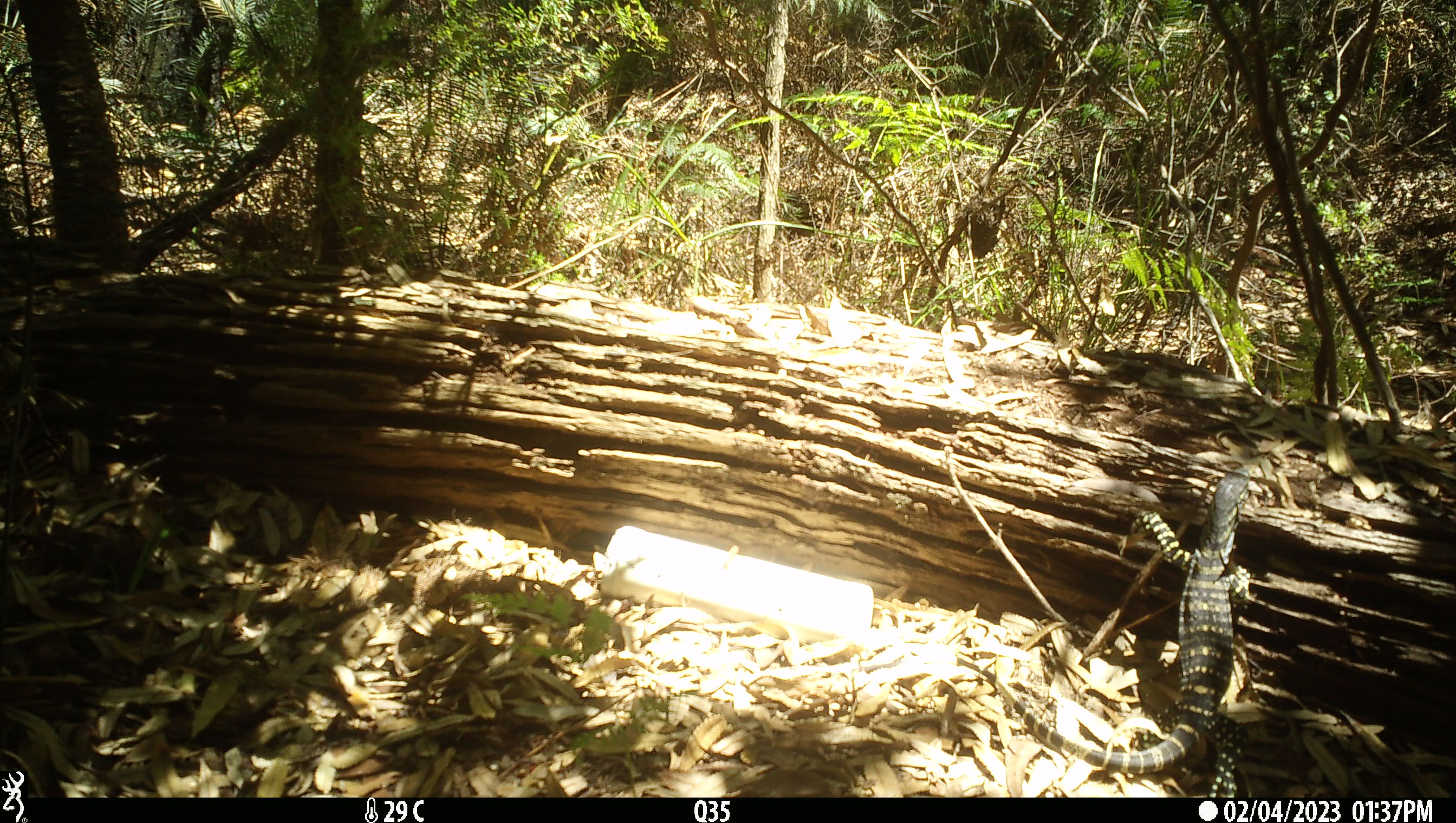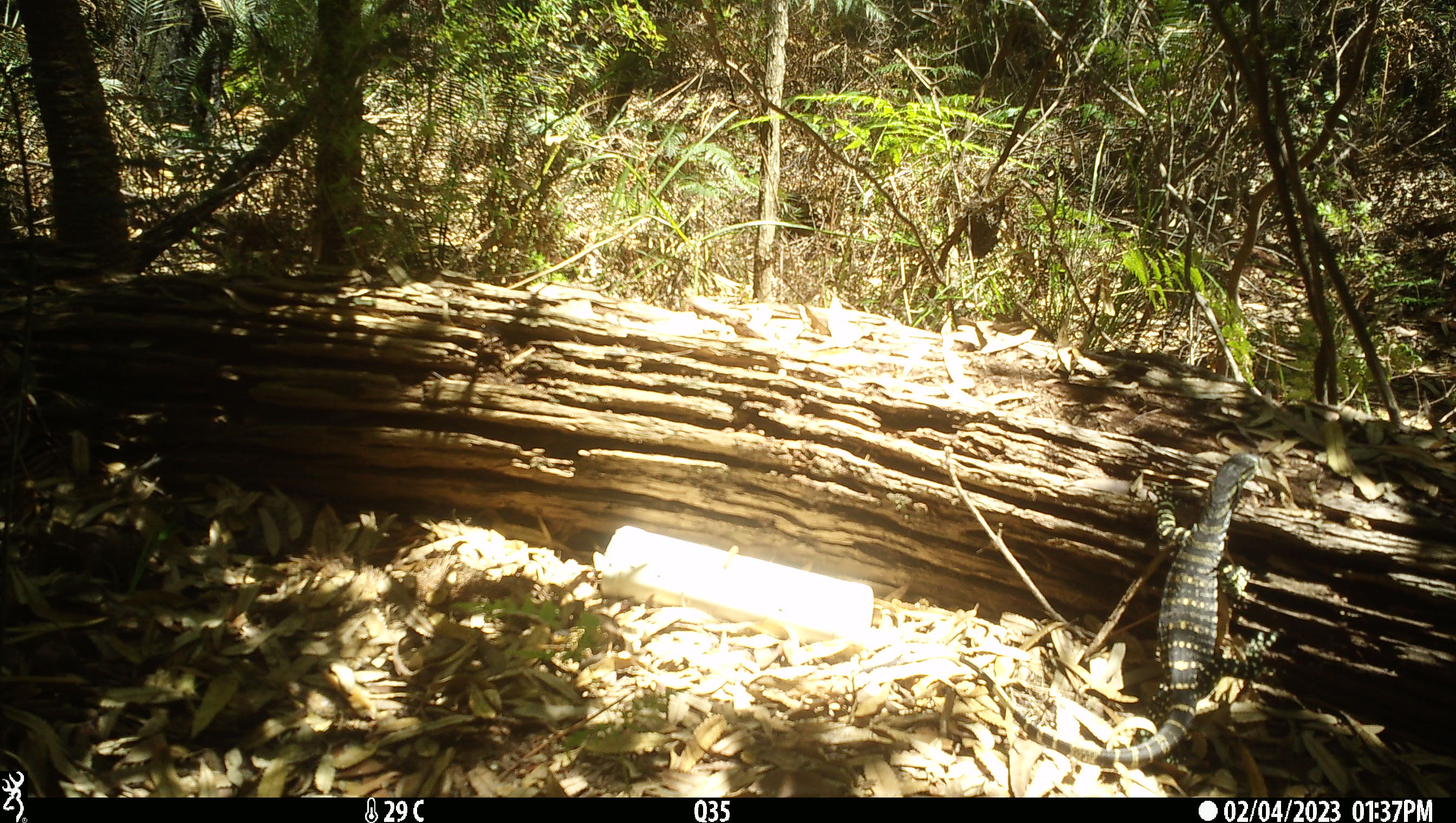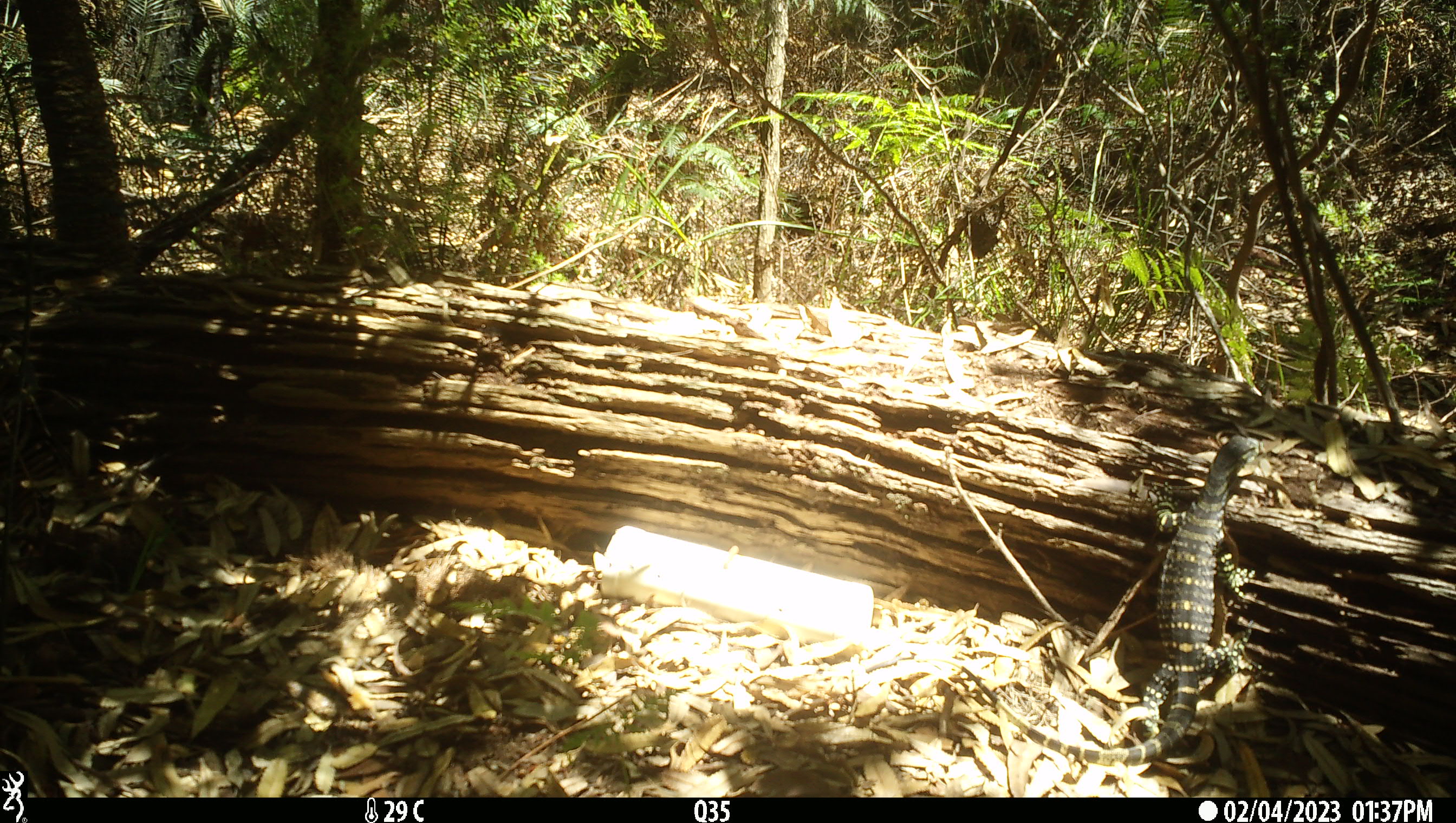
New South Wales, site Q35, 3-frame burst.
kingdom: Animalia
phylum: Chordata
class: Reptilia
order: Squamata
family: Varanidae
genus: Varanus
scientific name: Varanus varius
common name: lace monitor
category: goanna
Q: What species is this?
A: Goanna (lace monitor) (Varanus varius).